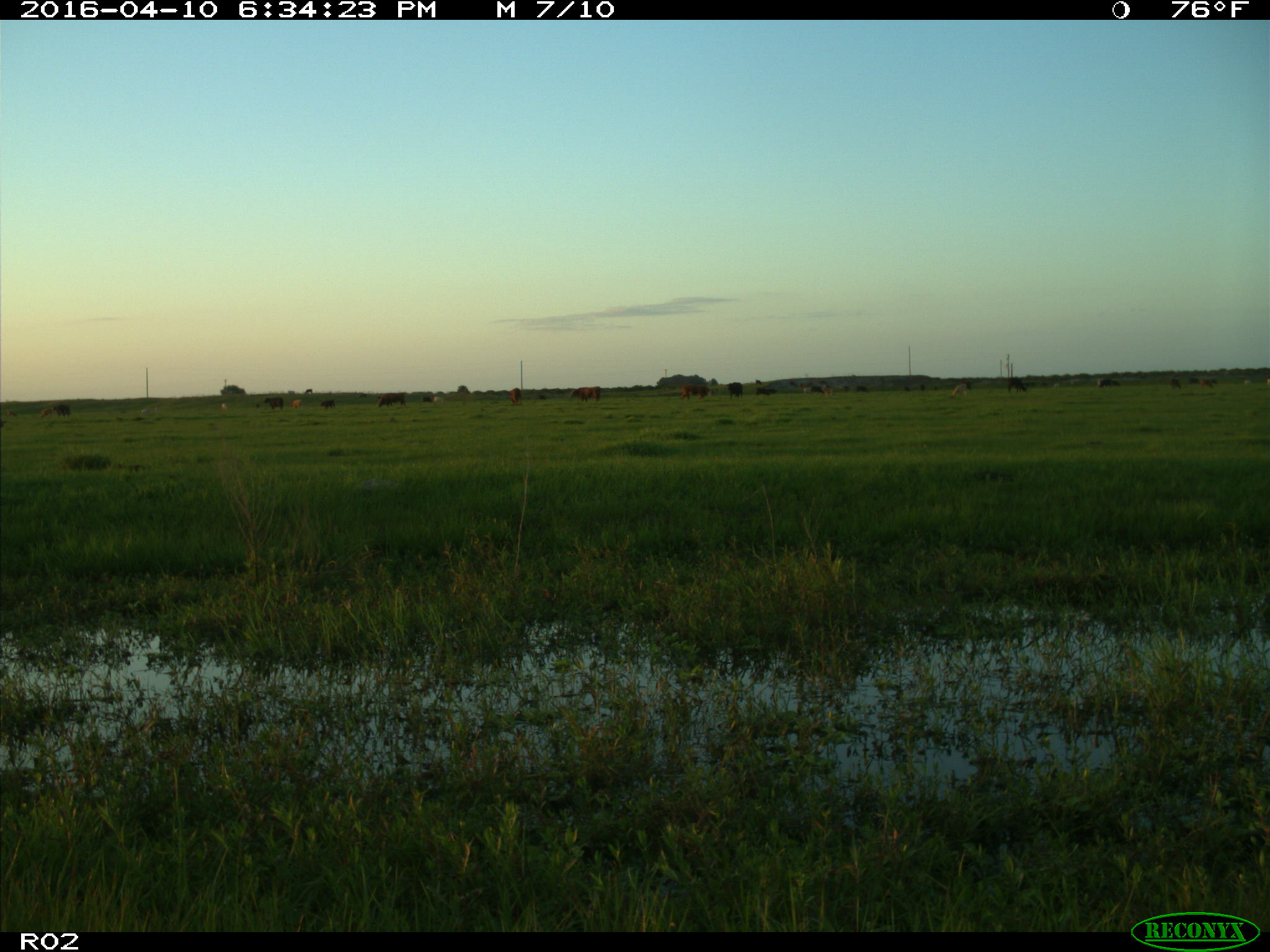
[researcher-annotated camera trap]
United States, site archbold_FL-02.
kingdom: Animalia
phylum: Chordata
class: Mammalia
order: Artiodactyla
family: Bovidae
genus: Bos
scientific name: Bos taurus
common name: domestic cow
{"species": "Bos taurus (domestic cow)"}